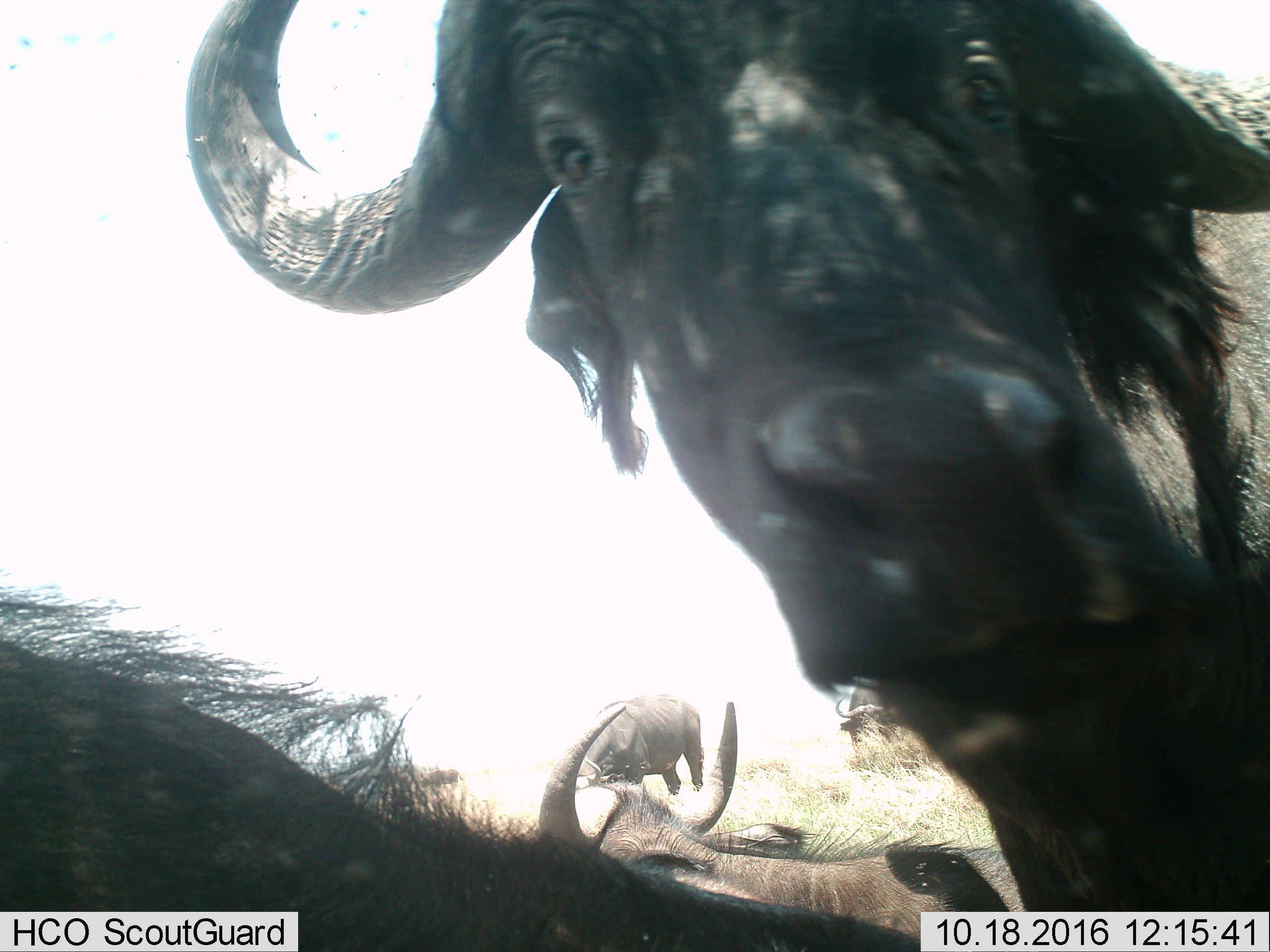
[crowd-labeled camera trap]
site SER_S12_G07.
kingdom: Animalia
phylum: Chordata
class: Mammalia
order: Artiodactyla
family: Bovidae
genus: Syncerus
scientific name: Syncerus caffer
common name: african buffalo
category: buffalo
Buffalo (african buffalo) (Syncerus caffer), count 4. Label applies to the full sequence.